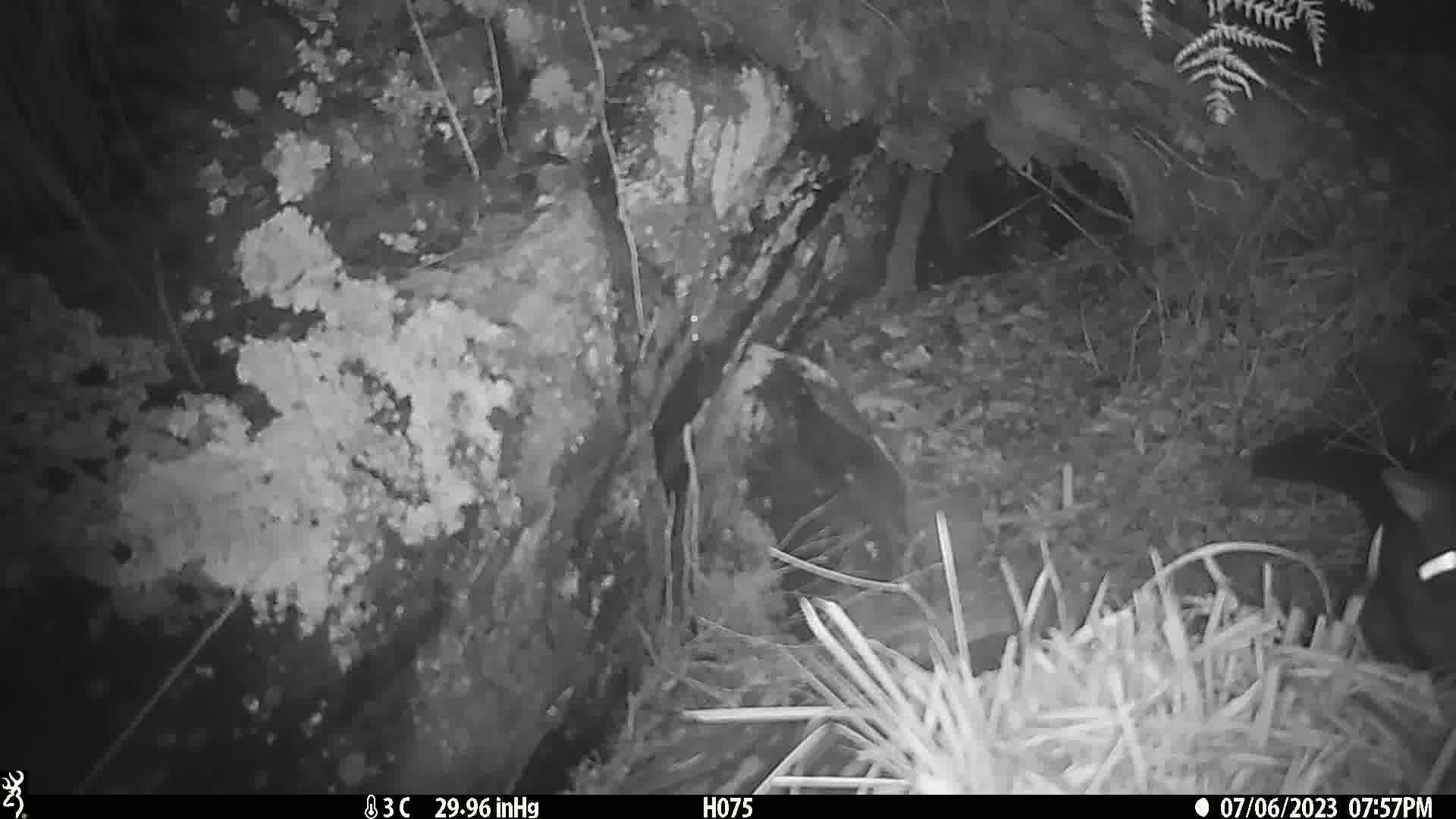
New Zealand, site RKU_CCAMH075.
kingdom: Animalia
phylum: Chordata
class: Mammalia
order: Diprotodontia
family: Phalangeridae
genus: Trichosurus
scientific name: Trichosurus vulpecula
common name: common brushtail possum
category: possum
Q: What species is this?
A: Possum (common brushtail possum) (Trichosurus vulpecula).